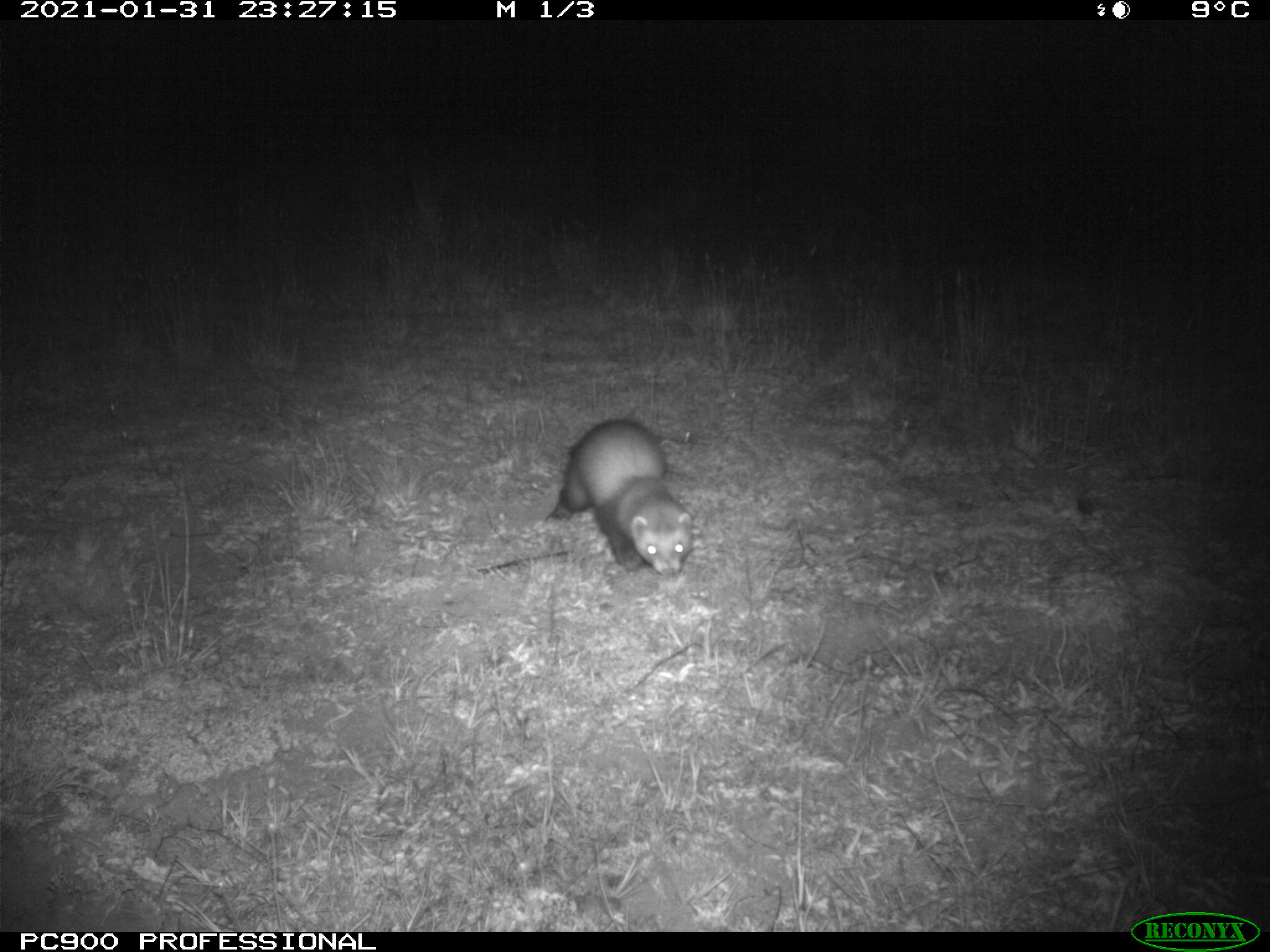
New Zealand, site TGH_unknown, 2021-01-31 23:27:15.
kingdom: Animalia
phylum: Chordata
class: Mammalia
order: Carnivora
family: Mustelidae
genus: Mustela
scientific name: Mustela furo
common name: ferret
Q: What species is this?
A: Ferret (Mustela furo).